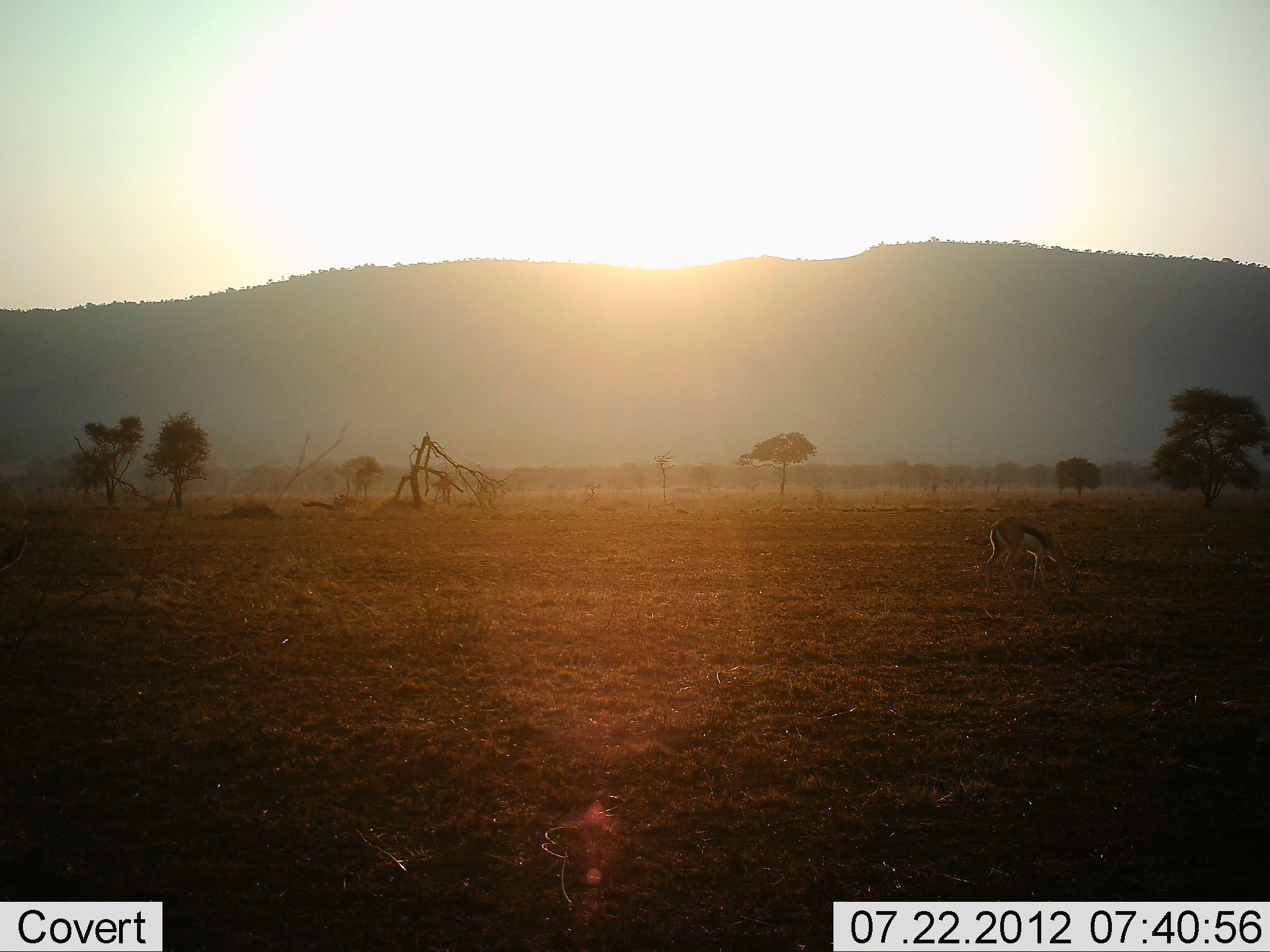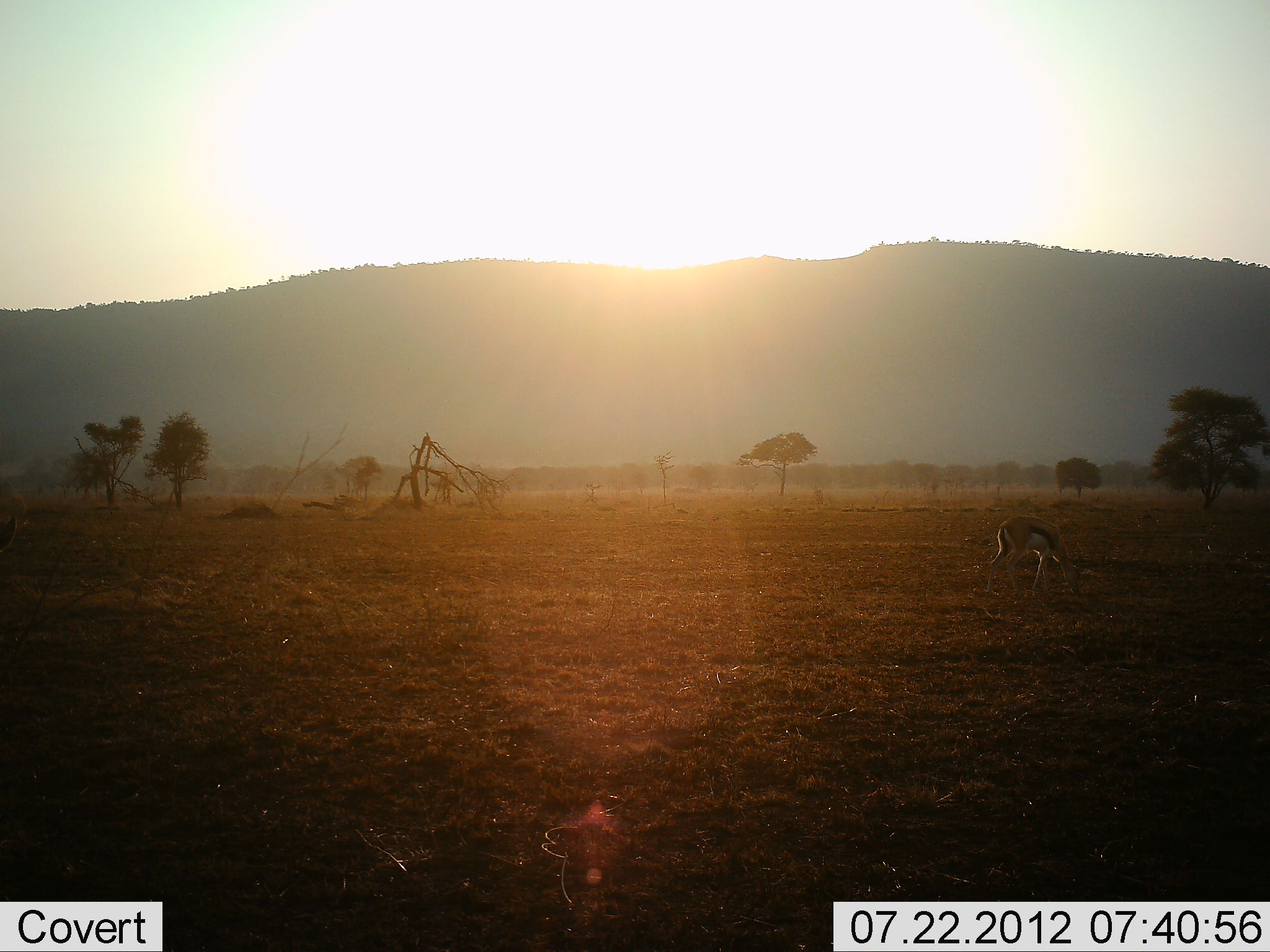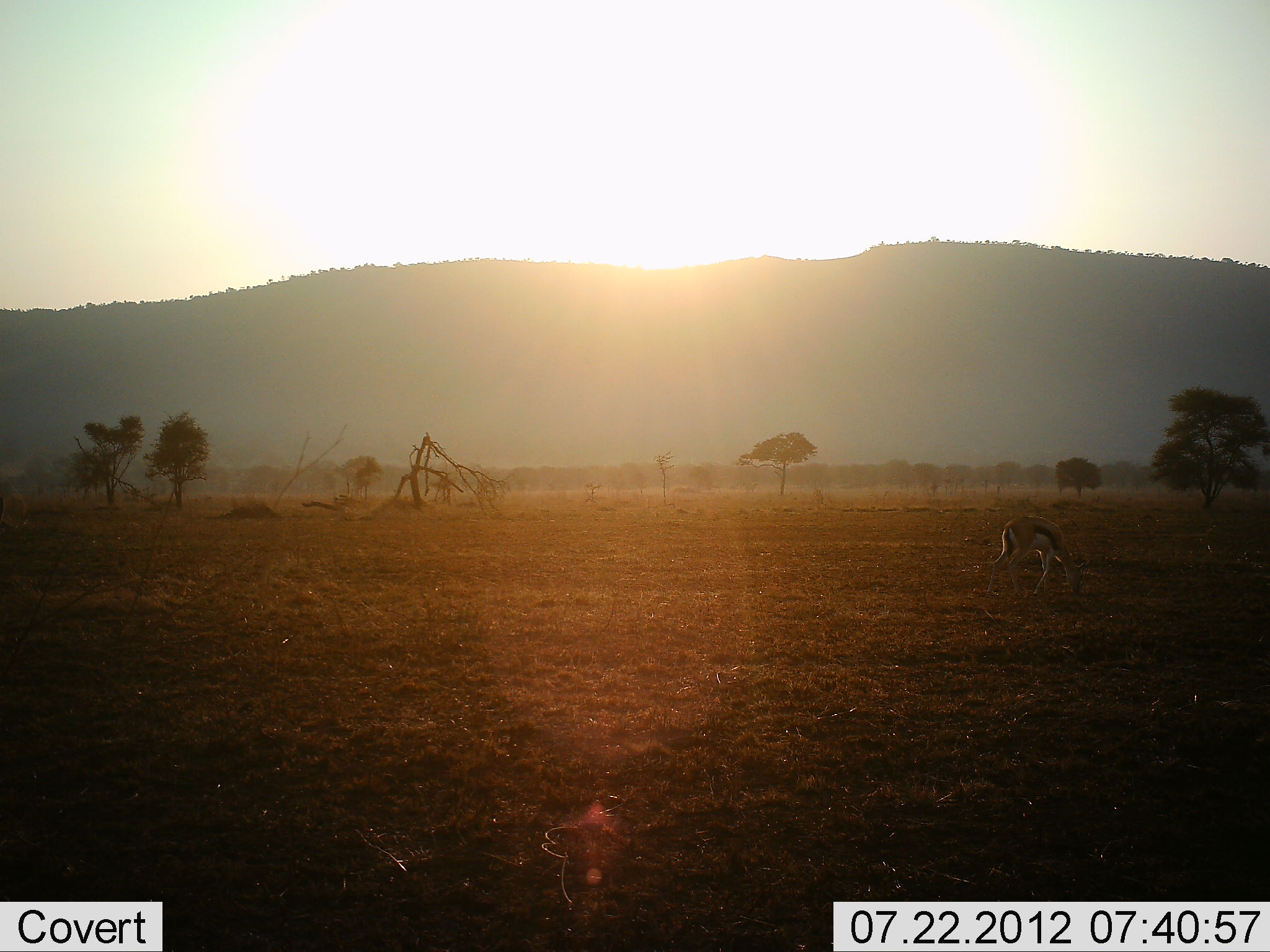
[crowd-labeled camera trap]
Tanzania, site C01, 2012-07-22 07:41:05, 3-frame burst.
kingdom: Animalia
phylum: Chordata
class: Mammalia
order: Artiodactyla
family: Bovidae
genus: Eudorcas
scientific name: Eudorcas thomsonii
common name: thomson's gazelle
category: gazellethomsons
Gazellethomsons (thomson's gazelle) (Eudorcas thomsonii), count 1. Behavior (volunteer vote fractions): standing 10%, resting 0%, moving 0%, interacting 0%. Young present (vote fraction): 0%. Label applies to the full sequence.